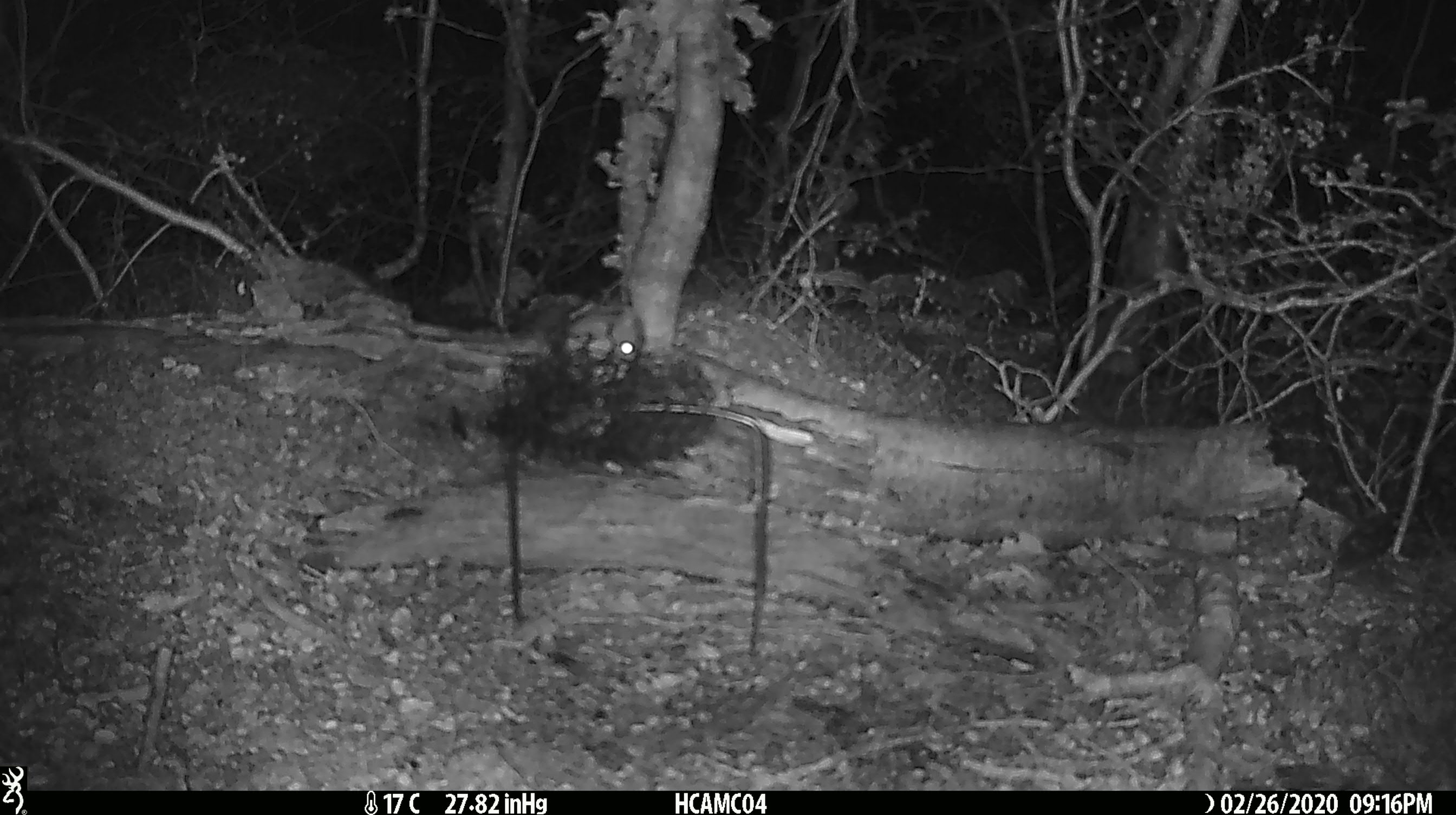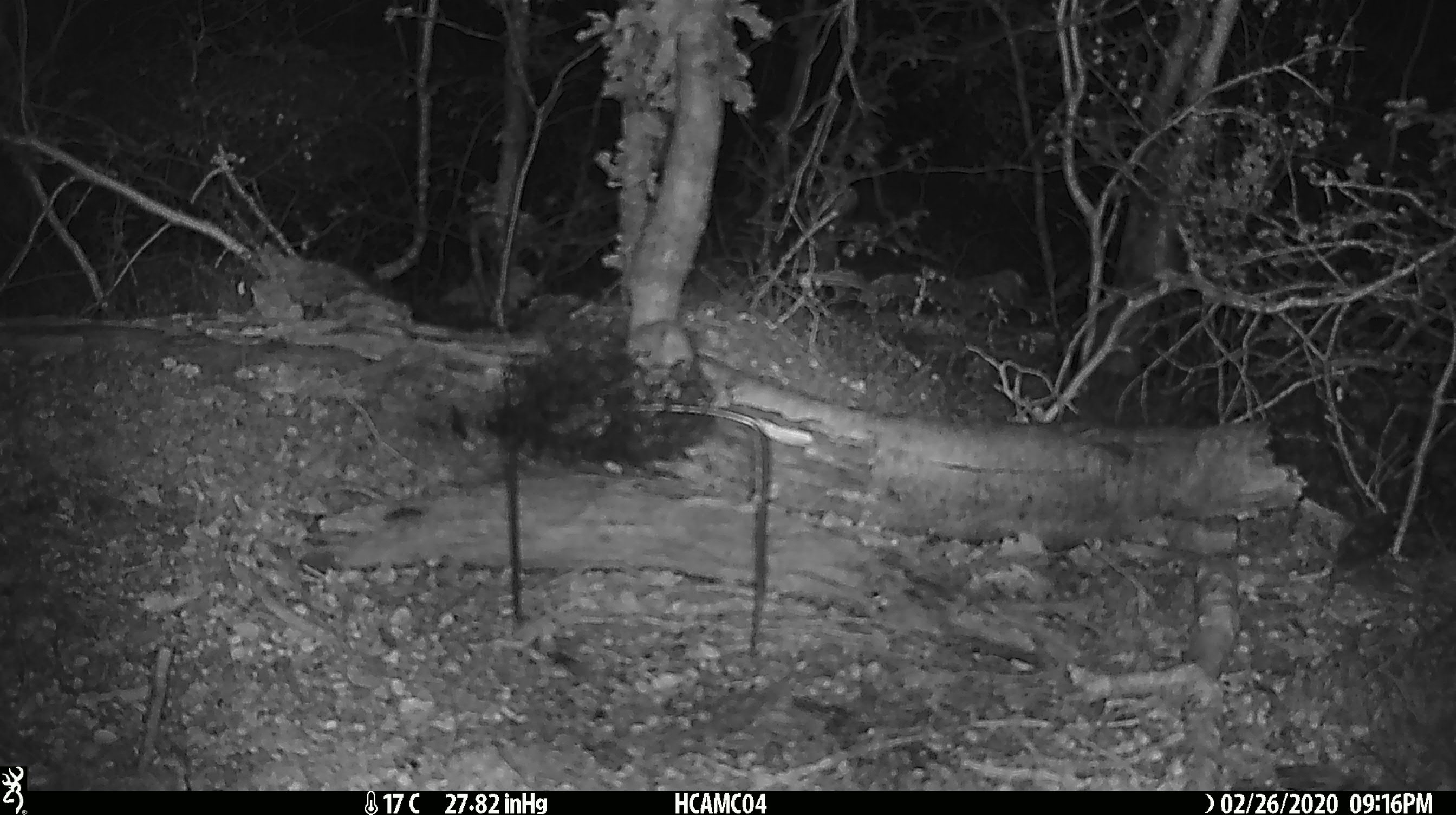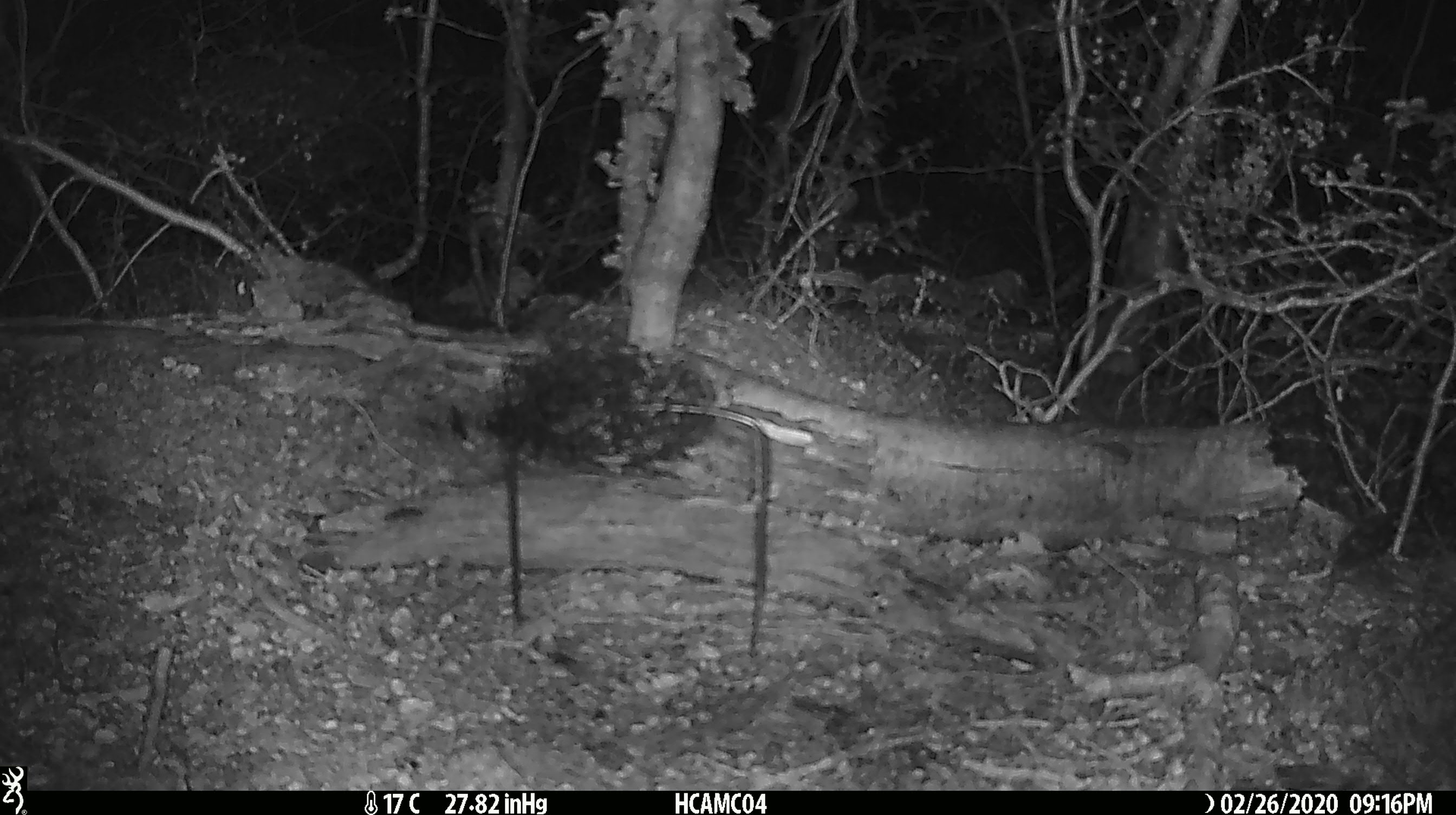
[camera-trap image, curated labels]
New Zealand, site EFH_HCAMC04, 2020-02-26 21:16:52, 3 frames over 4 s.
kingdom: Animalia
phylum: Chordata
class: Mammalia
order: Rodentia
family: Muridae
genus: Mus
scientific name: Mus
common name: mouse